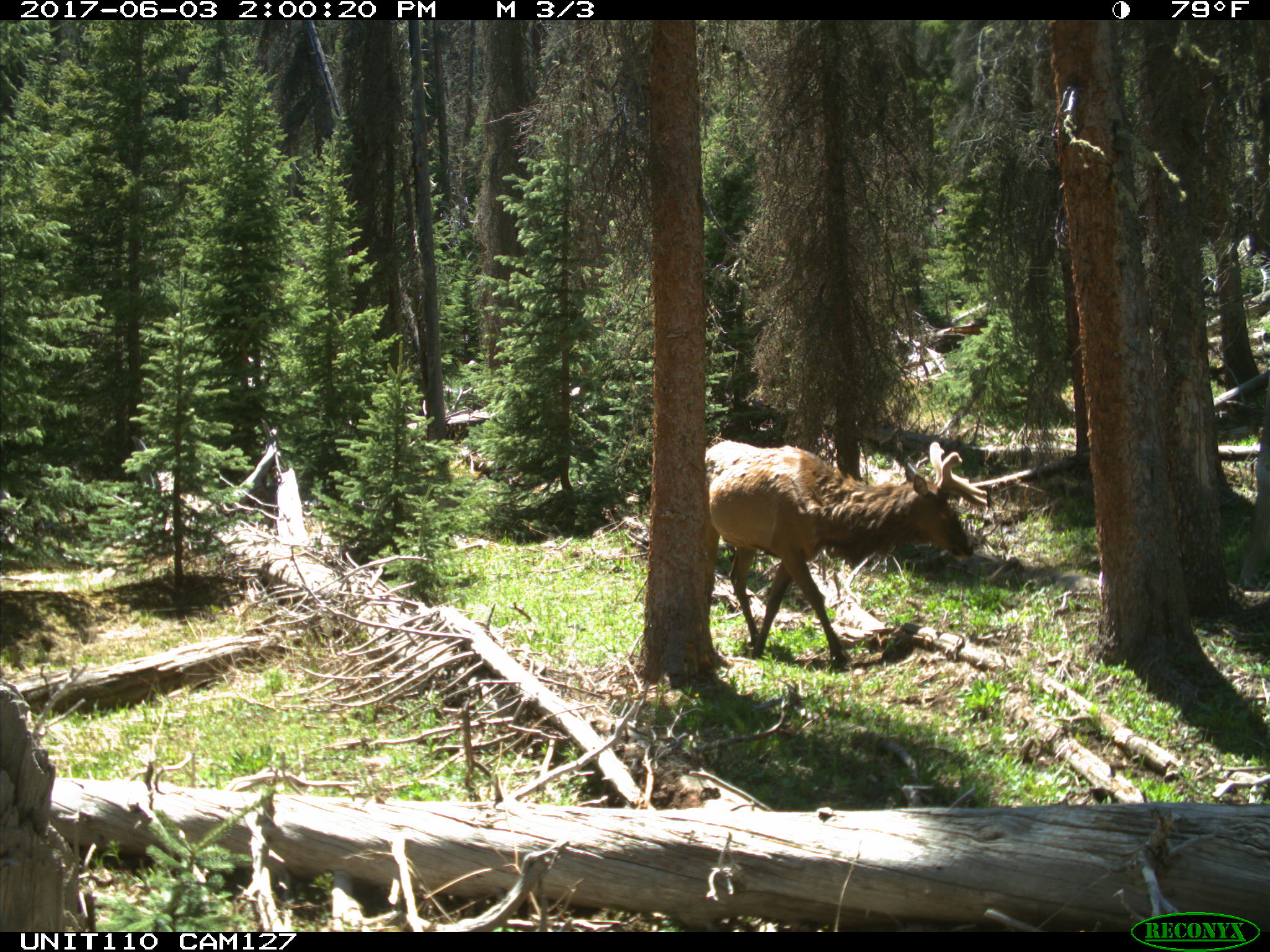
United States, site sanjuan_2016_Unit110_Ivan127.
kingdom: Animalia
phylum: Chordata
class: Mammalia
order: Artiodactyla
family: Cervidae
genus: Cervus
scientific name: Cervus elaphus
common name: red deer